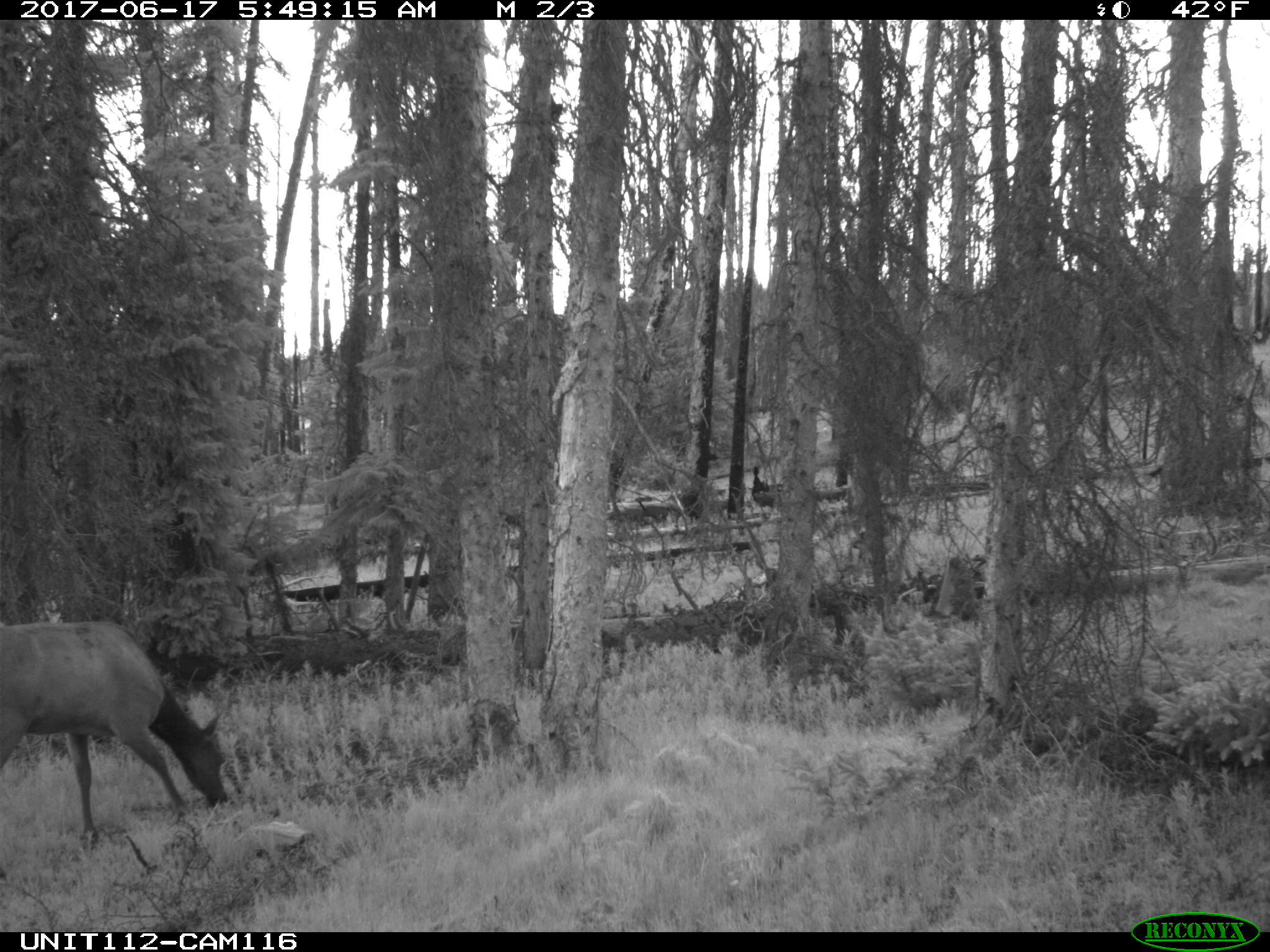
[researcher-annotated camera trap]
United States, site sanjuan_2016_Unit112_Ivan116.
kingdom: Animalia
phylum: Chordata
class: Mammalia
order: Artiodactyla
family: Cervidae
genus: Cervus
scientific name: Cervus elaphus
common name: red deer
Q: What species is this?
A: Cervus elaphus (red deer).